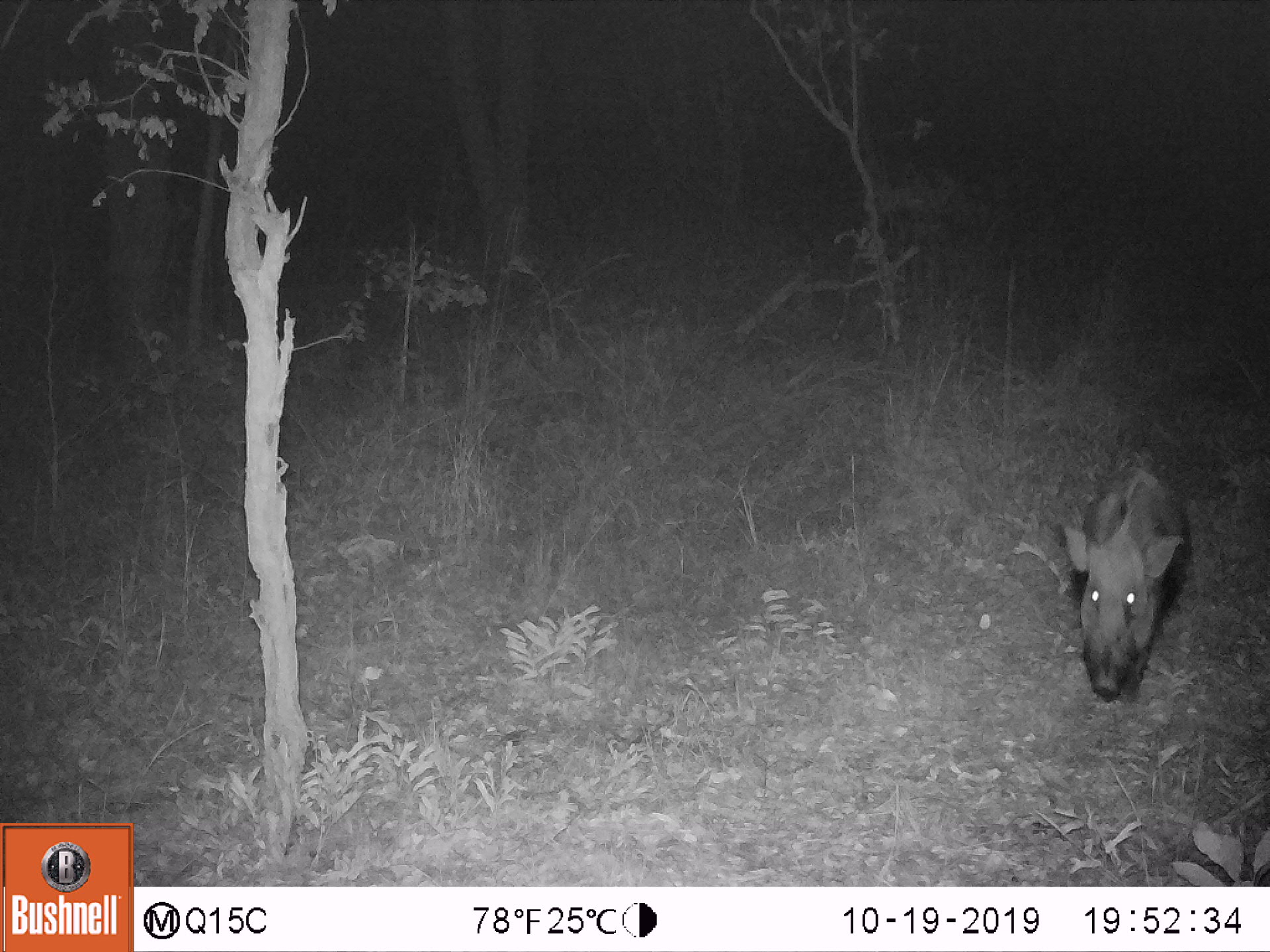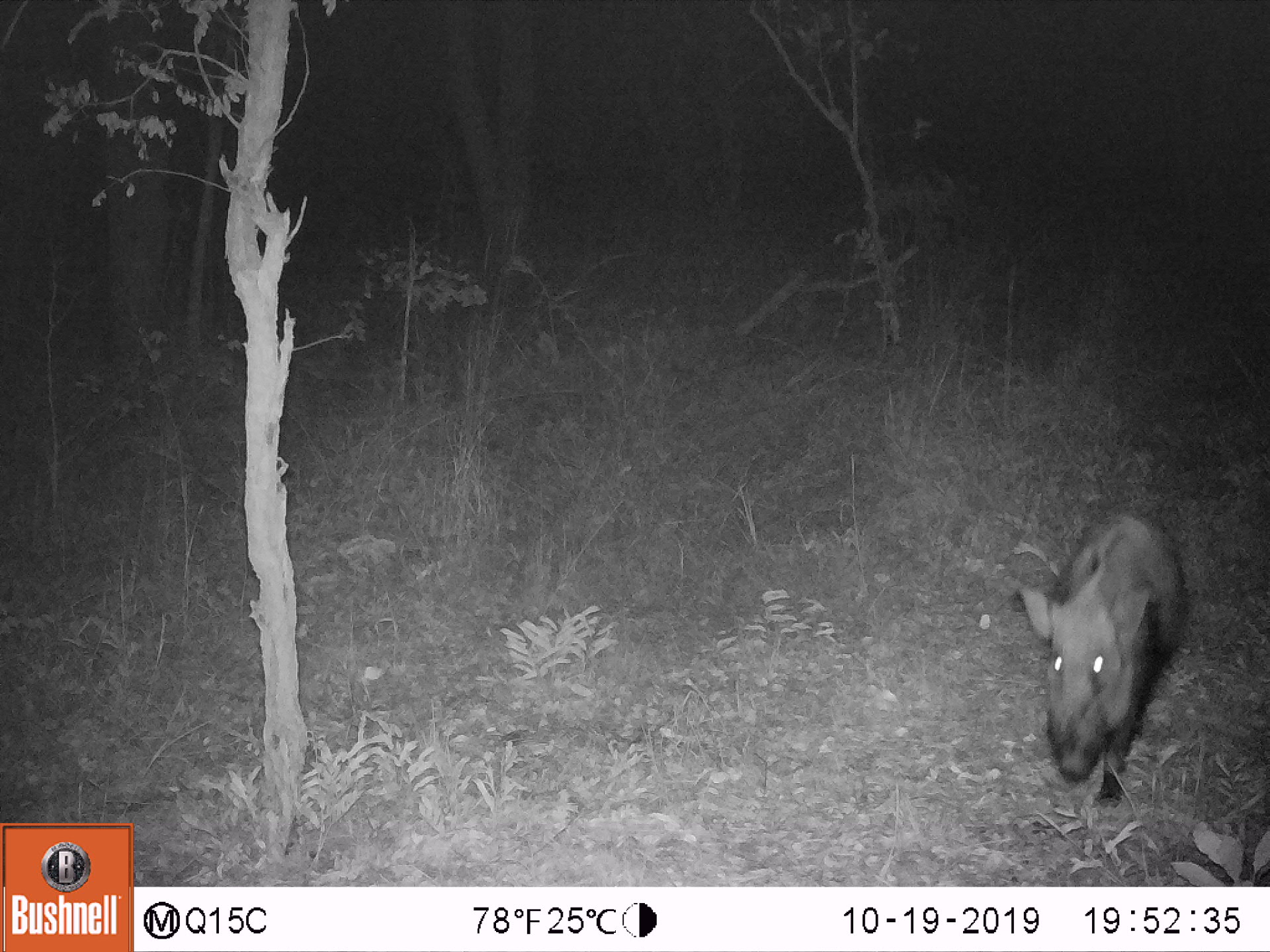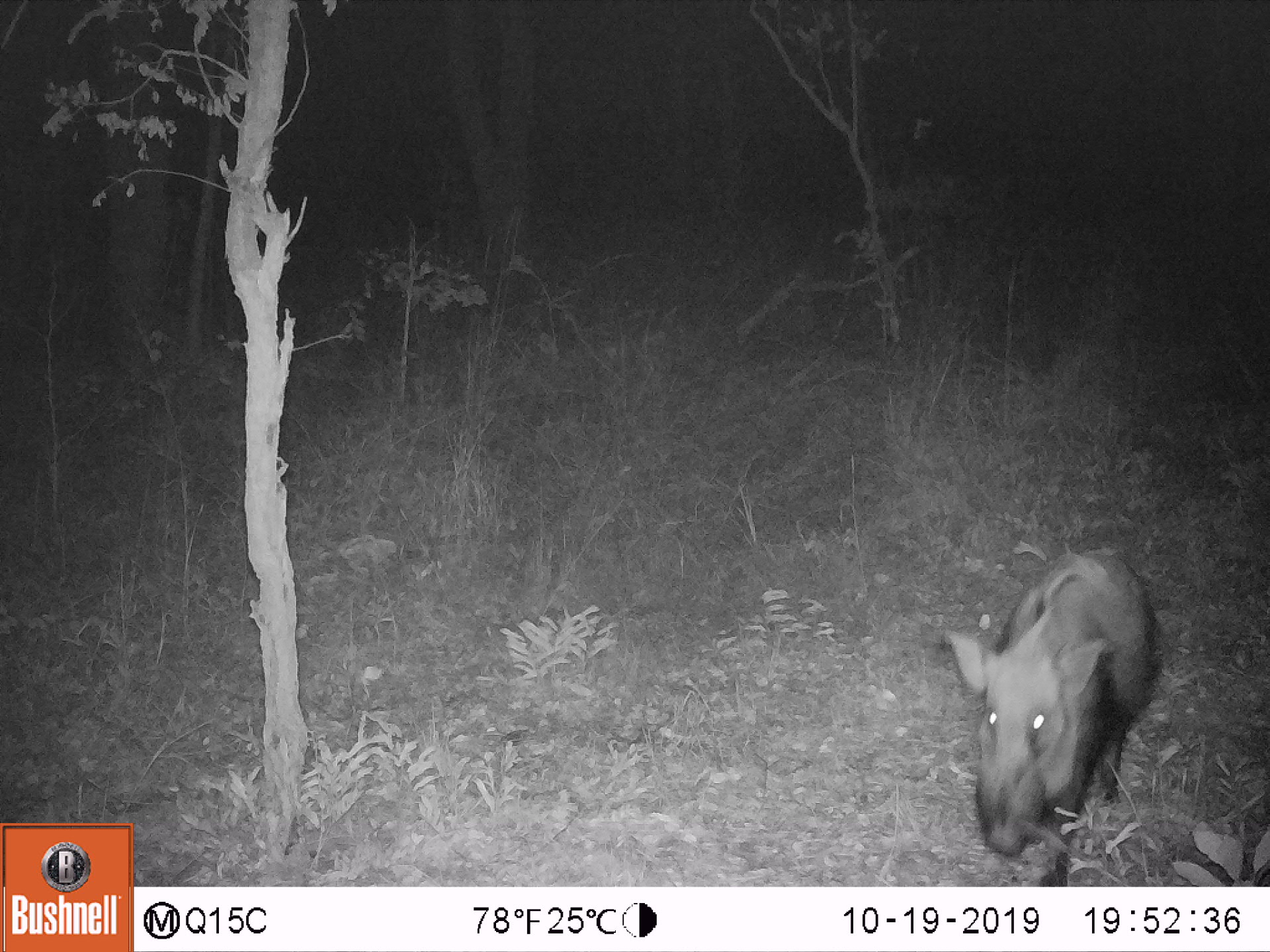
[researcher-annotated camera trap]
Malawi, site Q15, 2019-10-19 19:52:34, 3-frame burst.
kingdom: Animalia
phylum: Chordata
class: Mammalia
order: Artiodactyla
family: Suidae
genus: Potamochoerus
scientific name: Potamochoerus larvatus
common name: bushpig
Bushpig (Potamochoerus larvatus), count 1.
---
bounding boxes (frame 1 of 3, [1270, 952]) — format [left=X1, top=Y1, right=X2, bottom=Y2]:
bushpig: [left=1061, top=460, right=1191, bottom=705]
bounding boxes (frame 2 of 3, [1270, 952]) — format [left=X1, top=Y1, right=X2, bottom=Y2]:
bushpig: [left=1014, top=510, right=1193, bottom=813]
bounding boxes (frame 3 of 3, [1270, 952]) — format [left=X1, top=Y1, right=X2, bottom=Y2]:
bushpig: [left=943, top=549, right=1158, bottom=880]